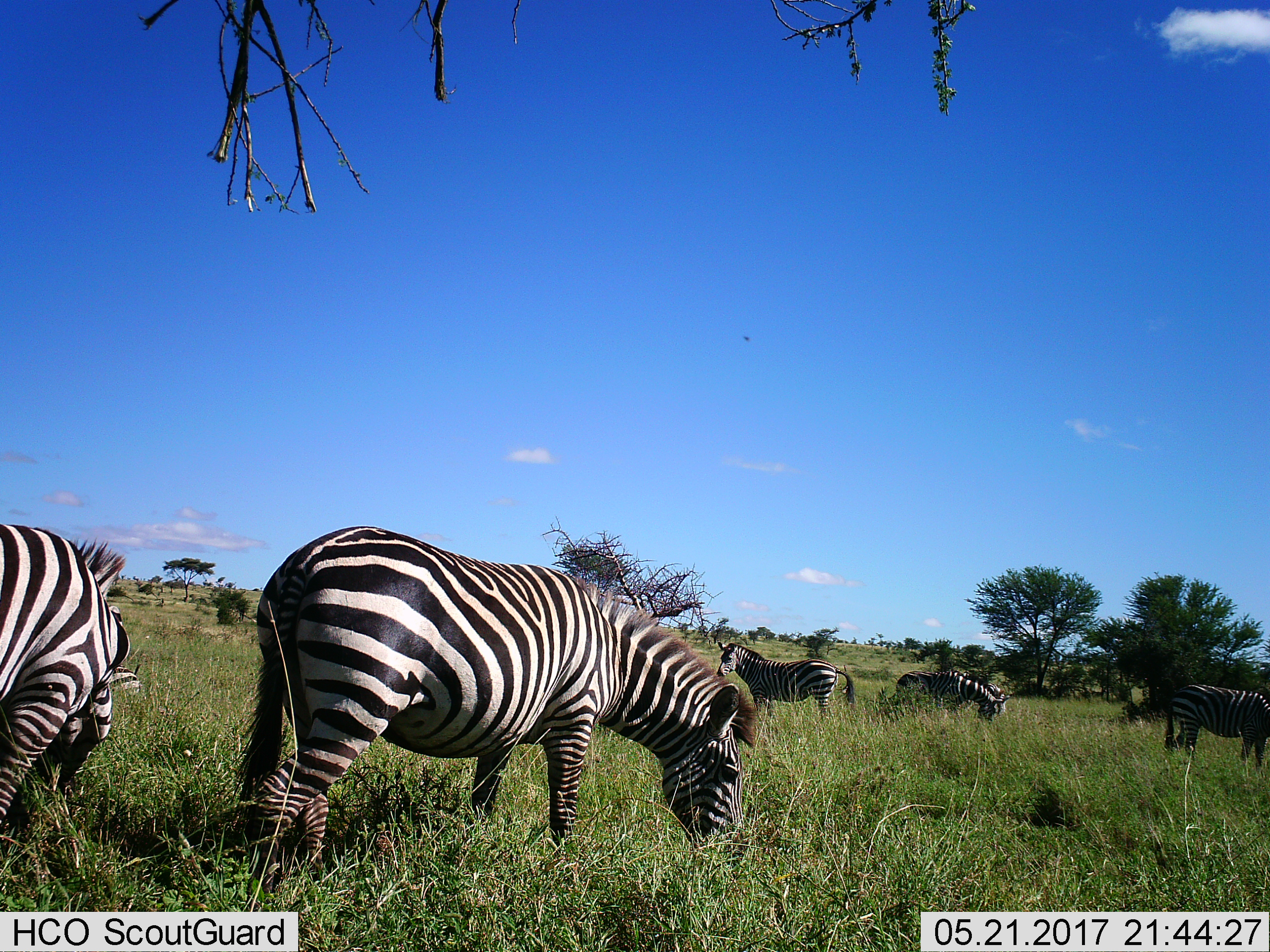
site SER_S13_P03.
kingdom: Animalia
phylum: Chordata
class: Mammalia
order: Perissodactyla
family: Equidae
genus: Equus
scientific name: Equus quagga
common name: plains zebra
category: zebraplains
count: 5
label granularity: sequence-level